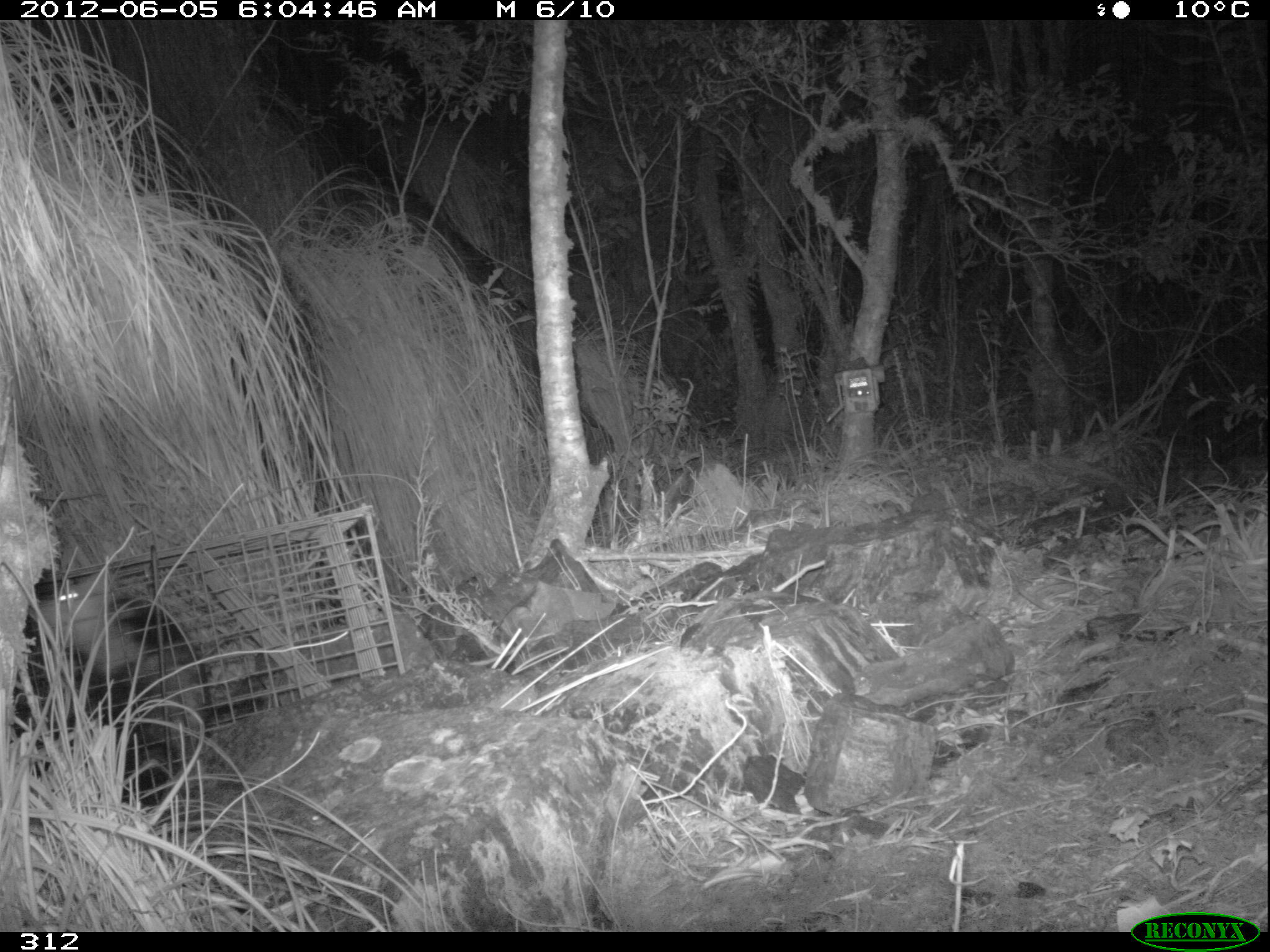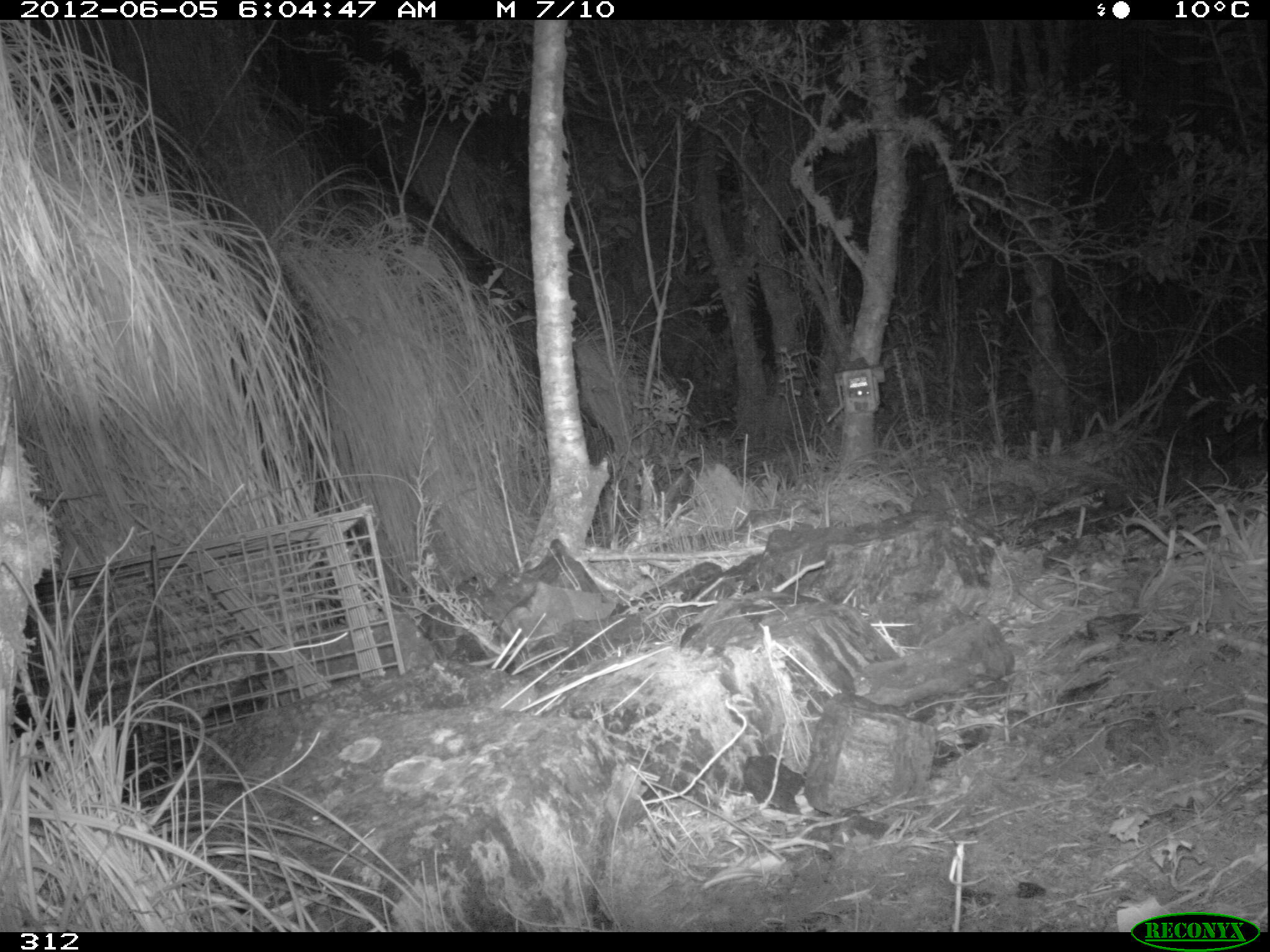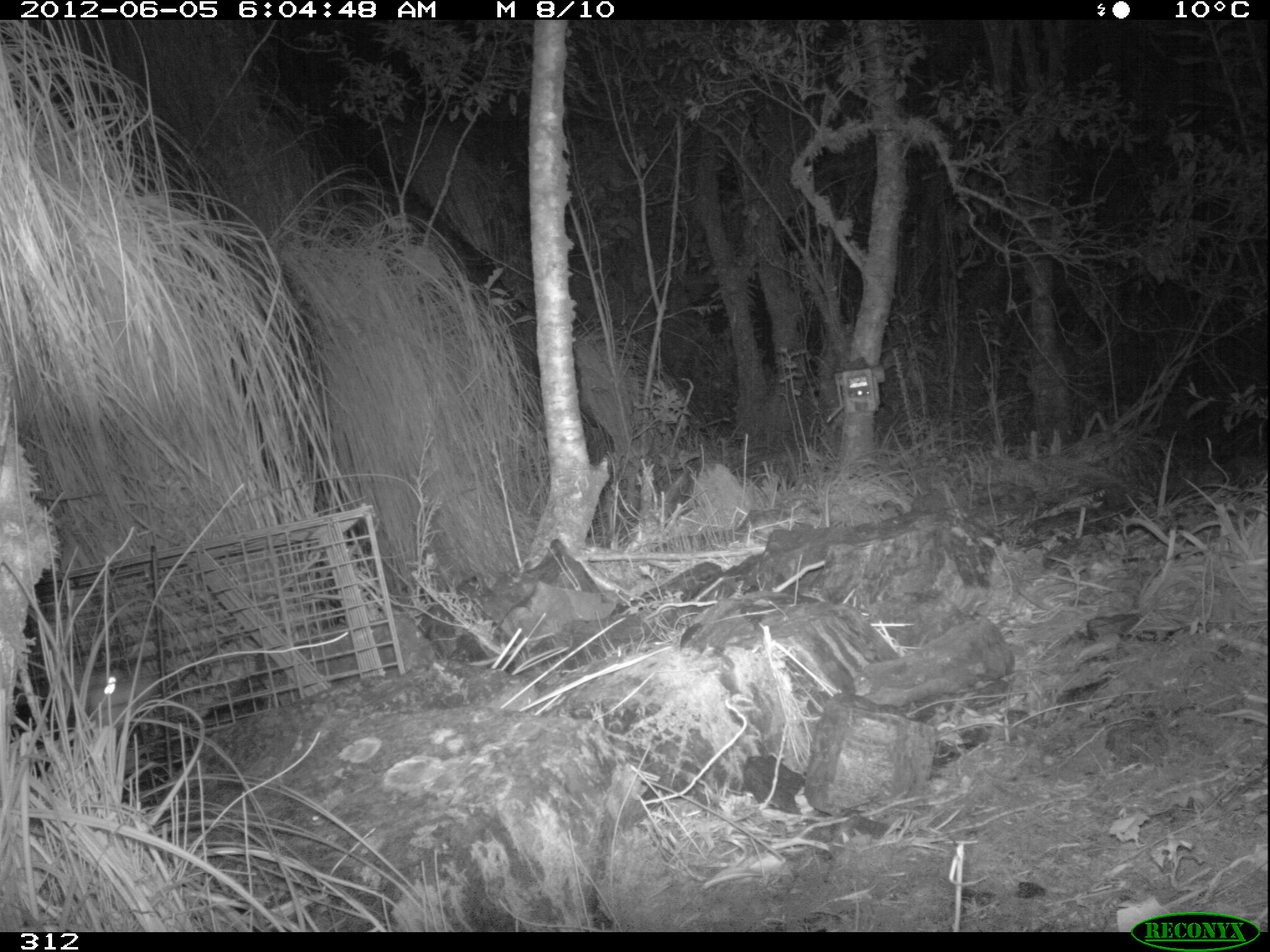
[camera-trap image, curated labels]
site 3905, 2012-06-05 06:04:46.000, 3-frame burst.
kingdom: Animalia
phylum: Chordata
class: Mammalia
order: Didelphimorphia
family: Didelphidae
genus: Didelphis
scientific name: Didelphis pernigra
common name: andean white-eared opossum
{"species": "Didelphis pernigra (andean white-eared opossum)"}